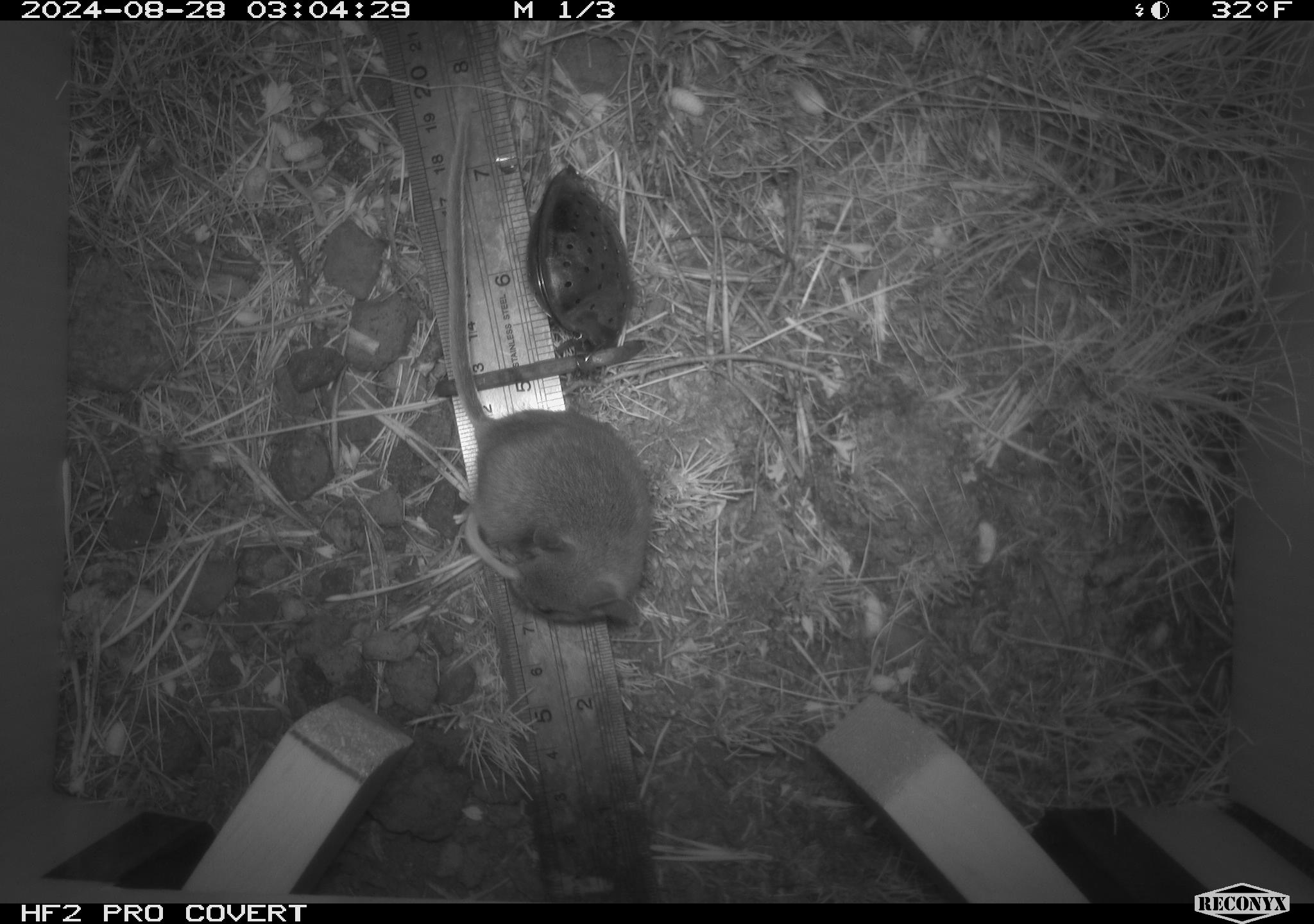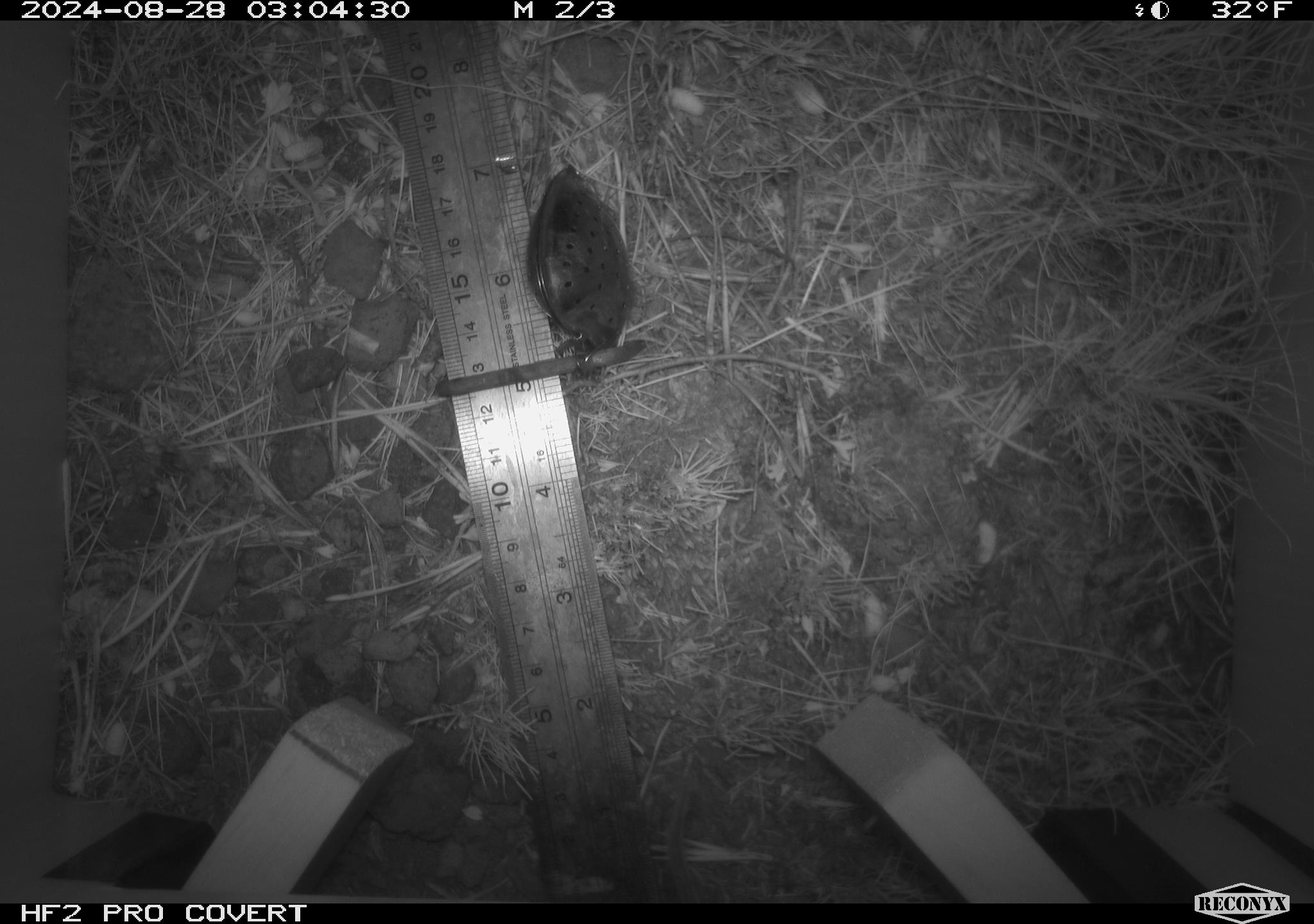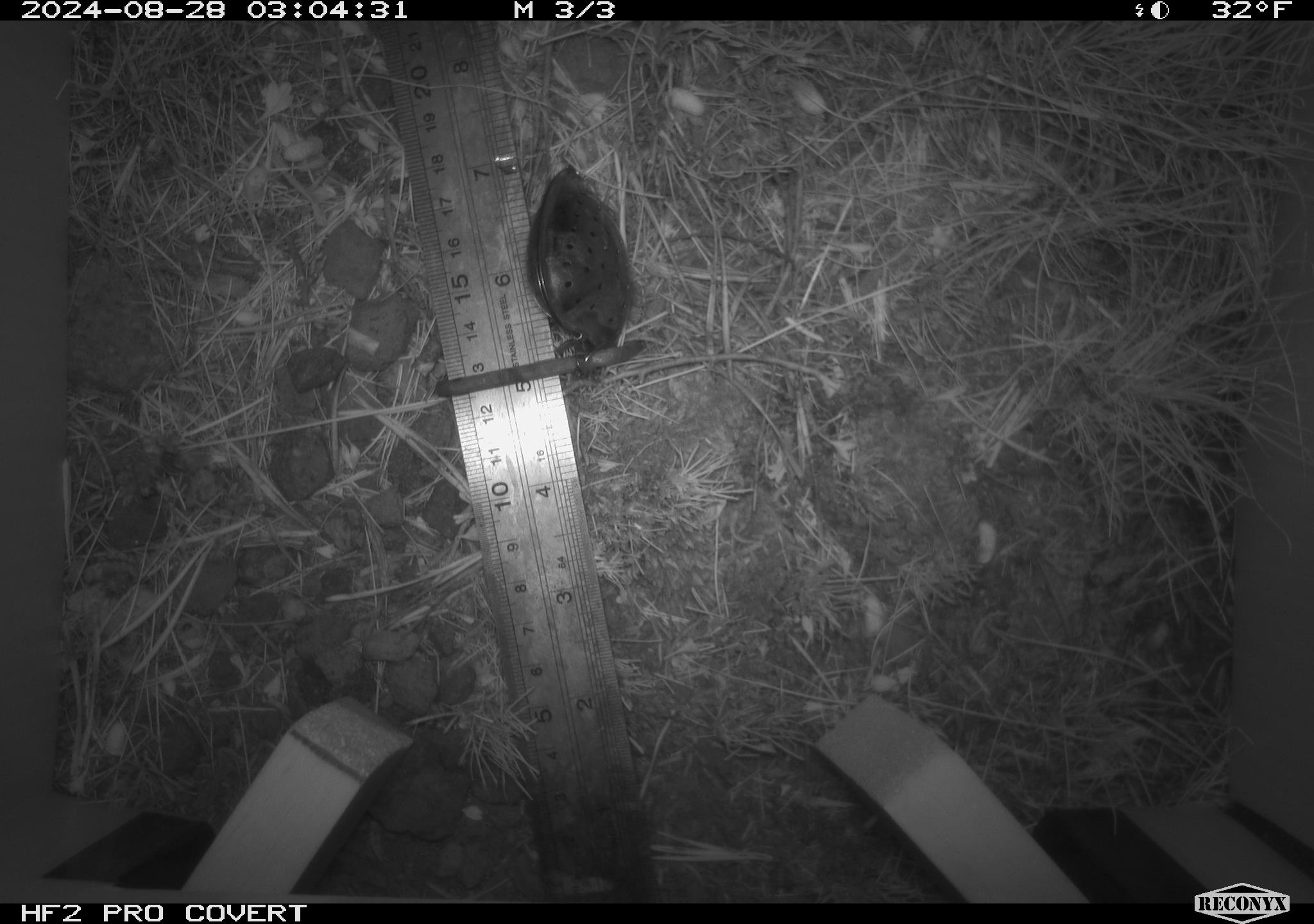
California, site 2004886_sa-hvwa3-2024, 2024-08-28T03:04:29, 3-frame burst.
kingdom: Animalia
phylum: Chordata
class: Mammalia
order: Rodentia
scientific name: Rodentia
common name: mouse species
Mouse species (Rodentia).